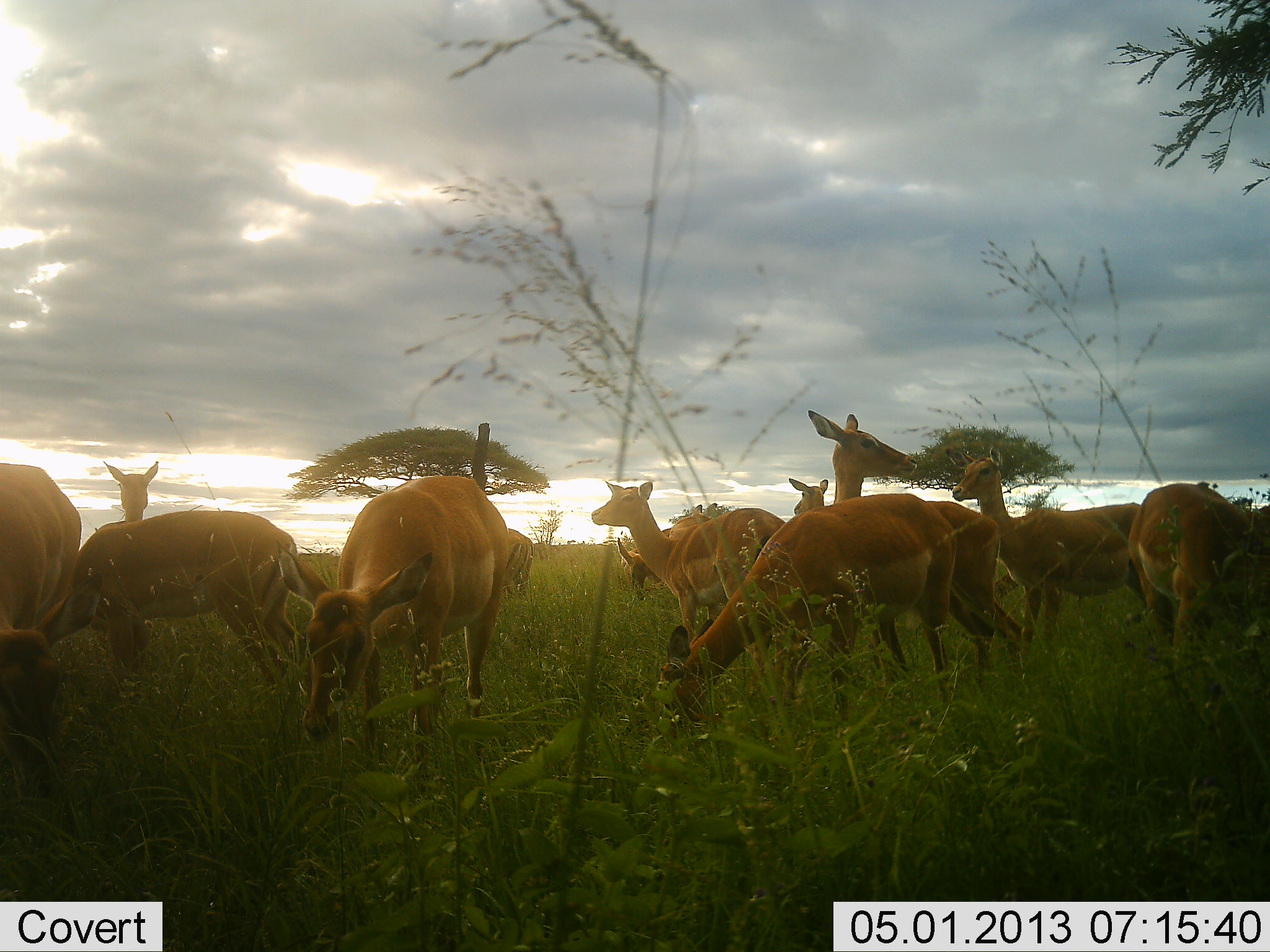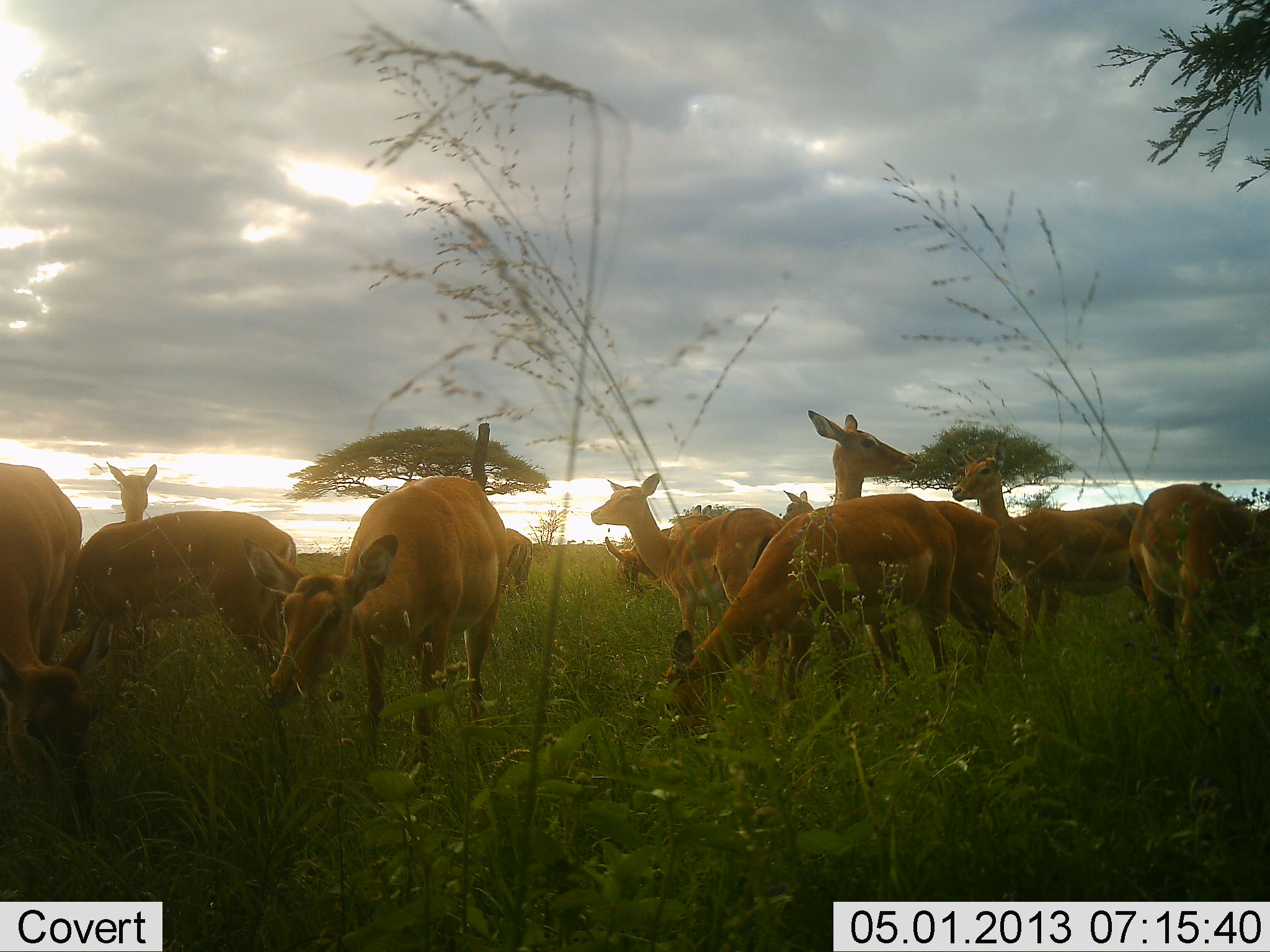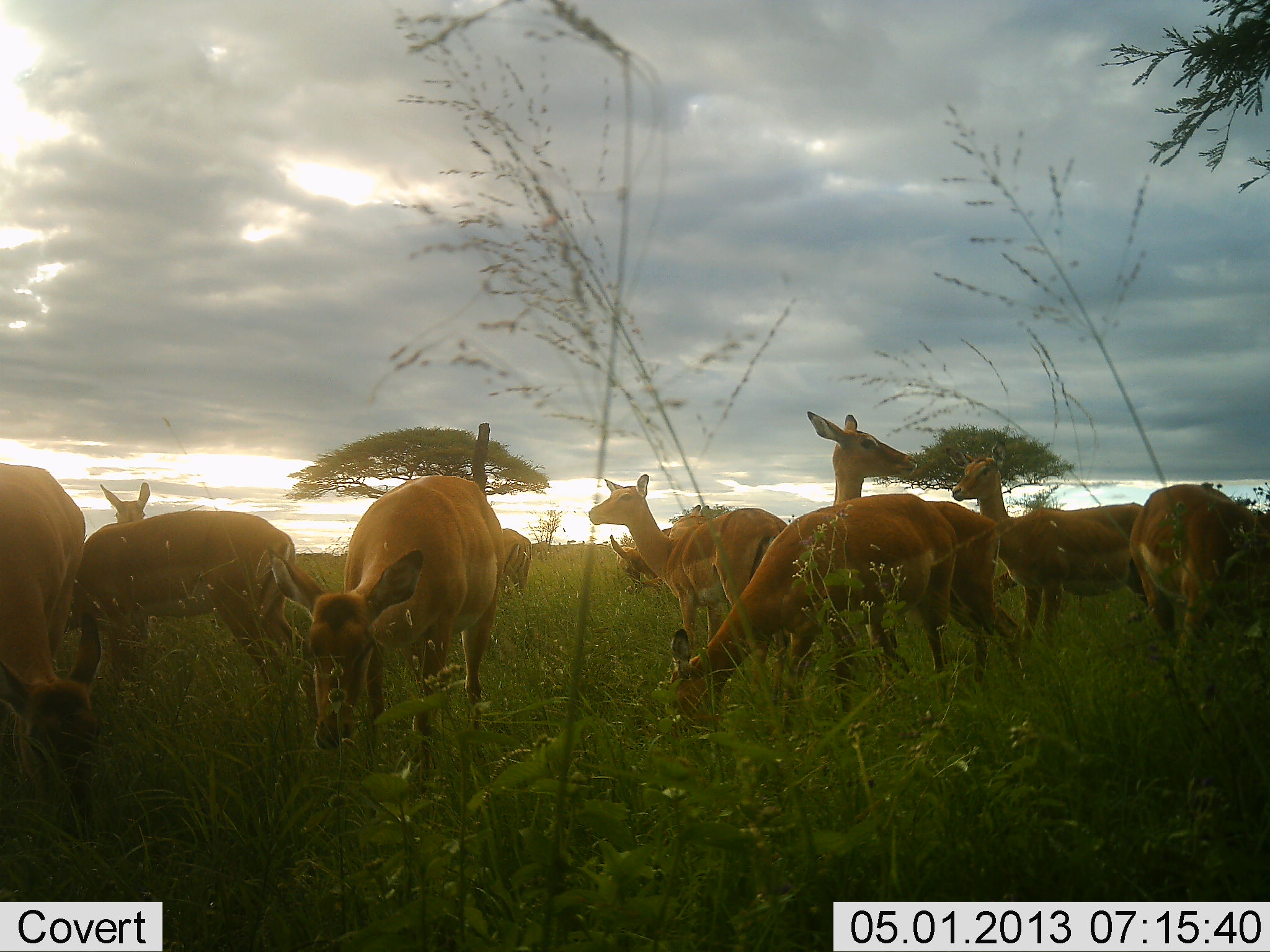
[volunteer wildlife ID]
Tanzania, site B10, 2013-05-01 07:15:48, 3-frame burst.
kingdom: Animalia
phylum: Chordata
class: Mammalia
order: Artiodactyla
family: Bovidae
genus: Aepyceros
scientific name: Aepyceros melampus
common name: impala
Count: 11-50.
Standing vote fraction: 78%.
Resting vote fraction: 6%.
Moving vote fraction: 11%.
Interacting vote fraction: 6%.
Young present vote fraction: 0%.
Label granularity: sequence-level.